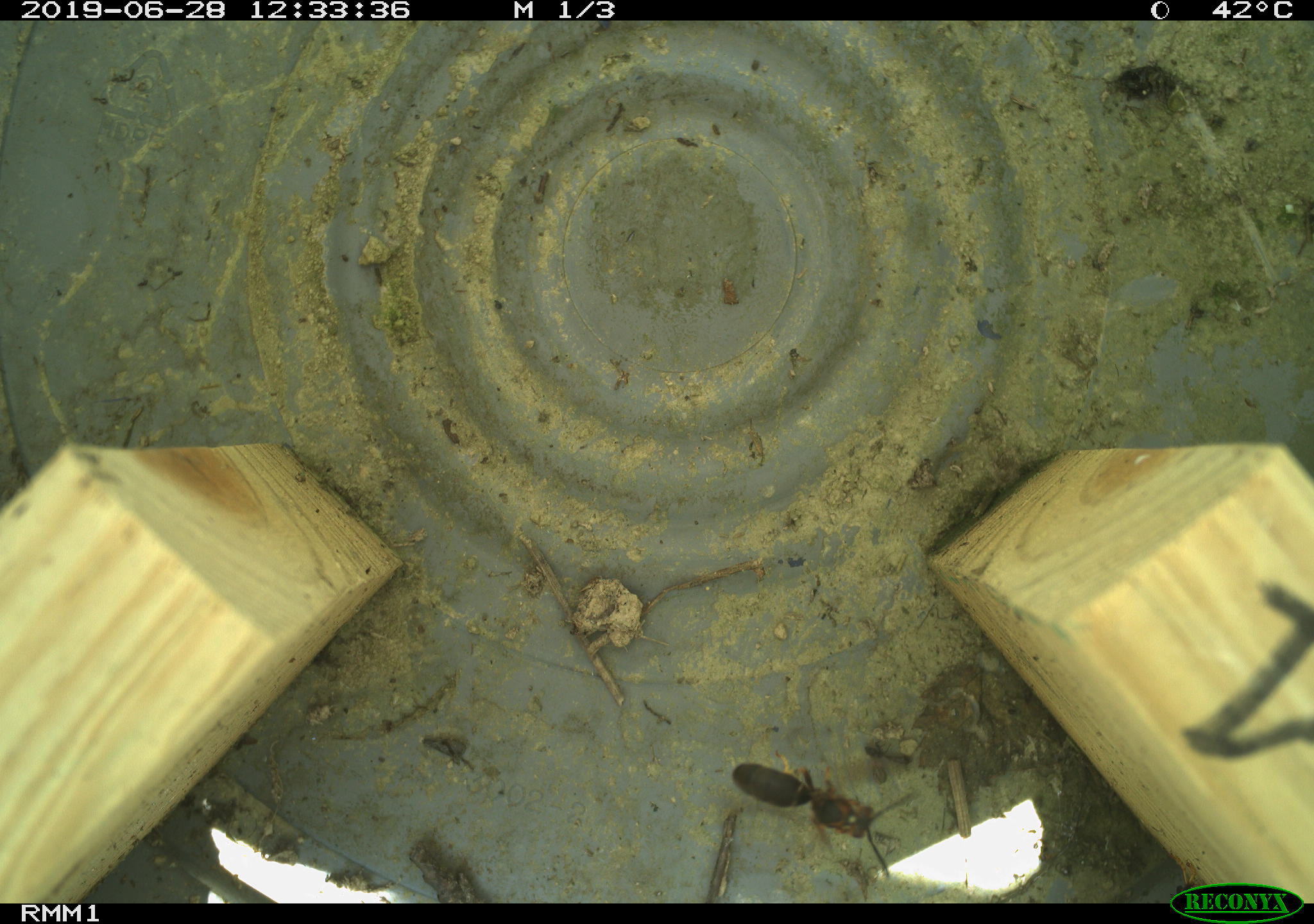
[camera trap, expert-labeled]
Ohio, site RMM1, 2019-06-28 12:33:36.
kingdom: Animalia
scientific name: Animalia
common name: animal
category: invertebrate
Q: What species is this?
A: Invertebrate (animal) (Animalia).